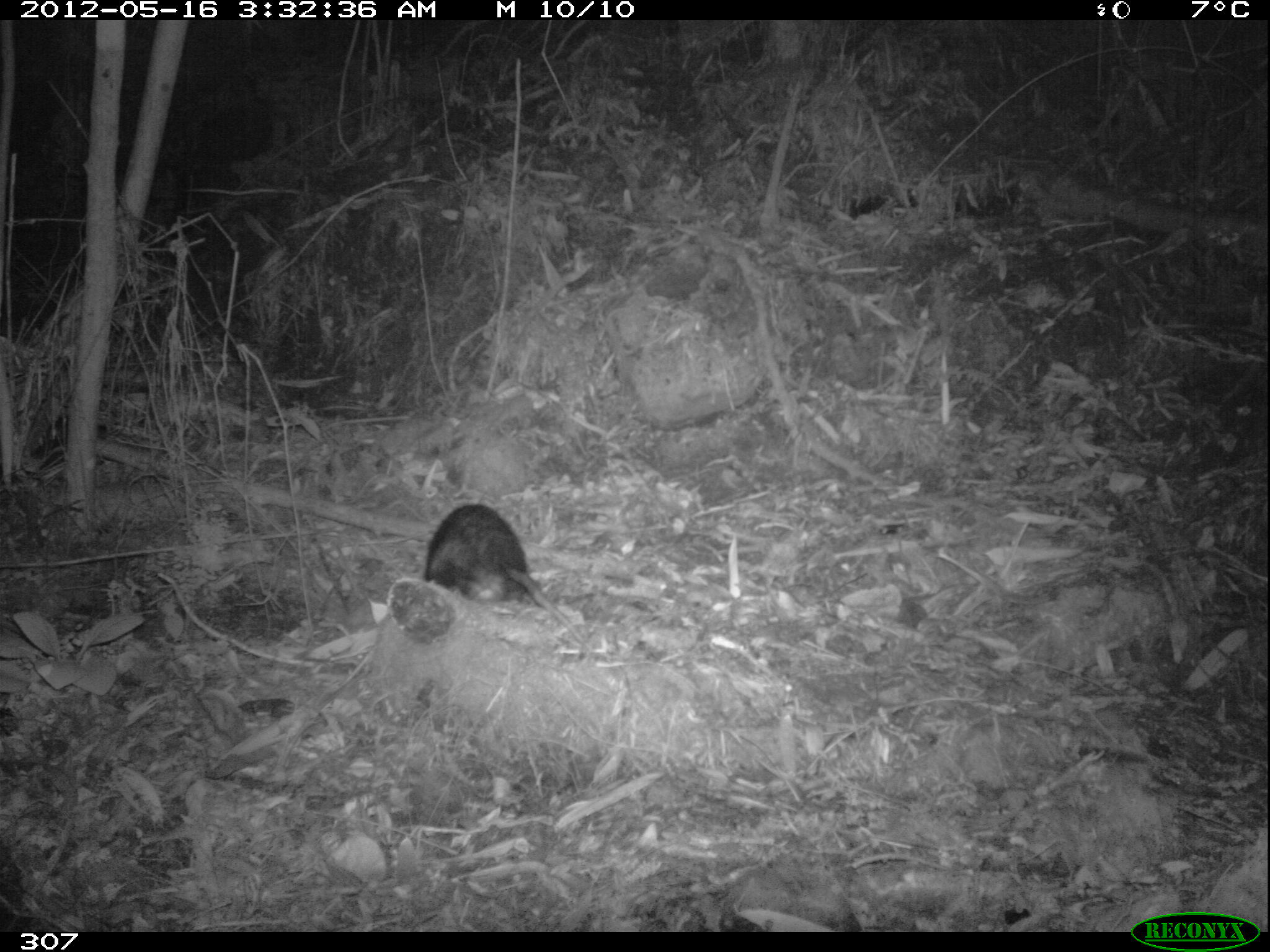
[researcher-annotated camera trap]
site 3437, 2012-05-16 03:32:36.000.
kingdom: Animalia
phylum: Chordata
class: Mammalia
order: Didelphimorphia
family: Didelphidae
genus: Didelphis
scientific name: Didelphis pernigra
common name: andean white-eared opossum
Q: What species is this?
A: Didelphis pernigra (andean white-eared opossum).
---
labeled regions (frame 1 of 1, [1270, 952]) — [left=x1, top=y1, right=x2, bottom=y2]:
didelphis pernigra: [left=421, top=503, right=587, bottom=646]